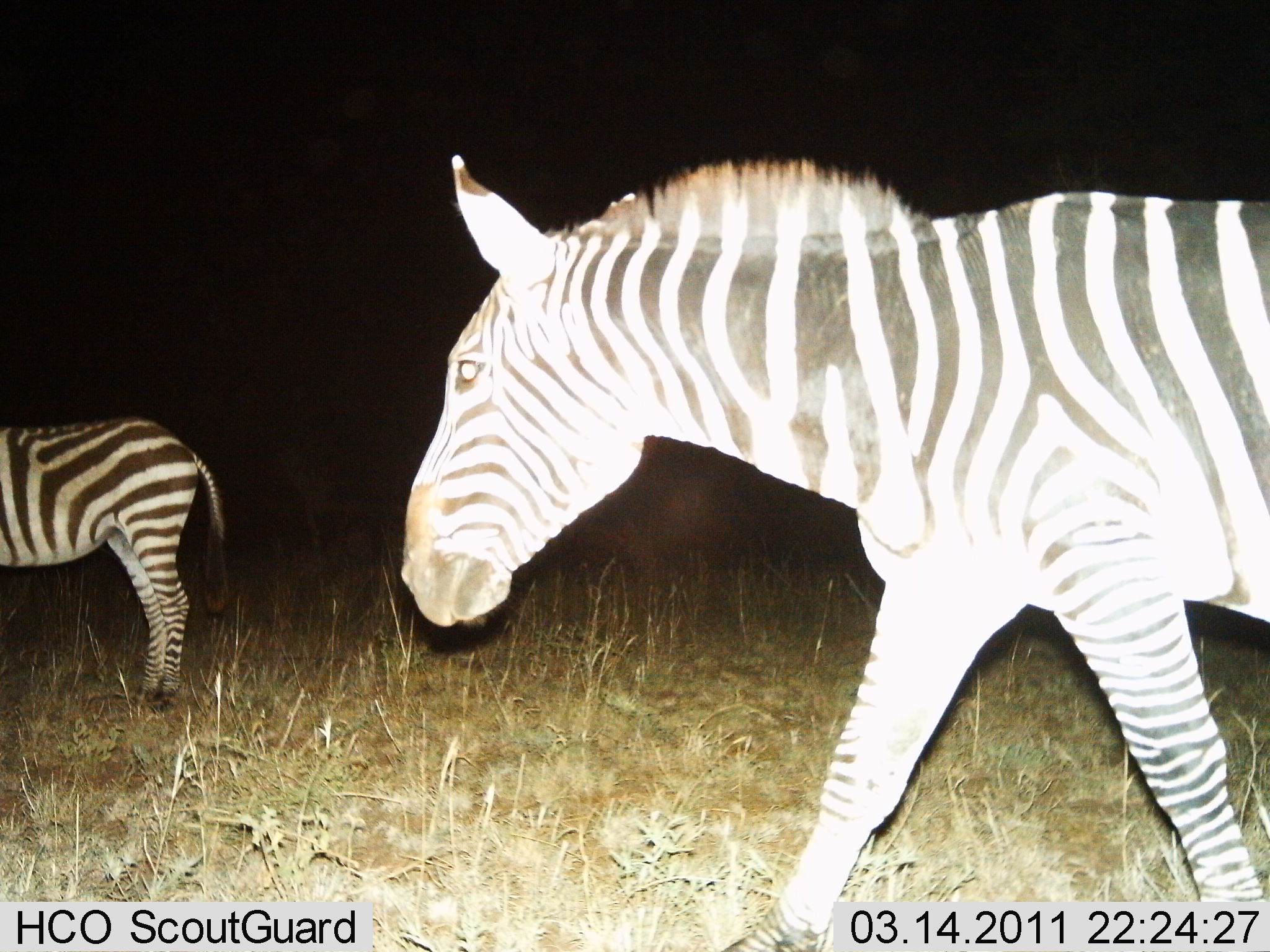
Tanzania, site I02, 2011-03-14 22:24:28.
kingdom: Animalia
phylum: Chordata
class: Mammalia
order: Perissodactyla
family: Equidae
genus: Equus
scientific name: Equus quagga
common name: plains zebra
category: zebra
Zebra (plains zebra) (Equus quagga), count 2. Behavior (volunteer vote fractions): standing 58%, resting 0%, moving 100%, interacting 0%. Young present (vote fraction): 0%. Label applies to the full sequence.